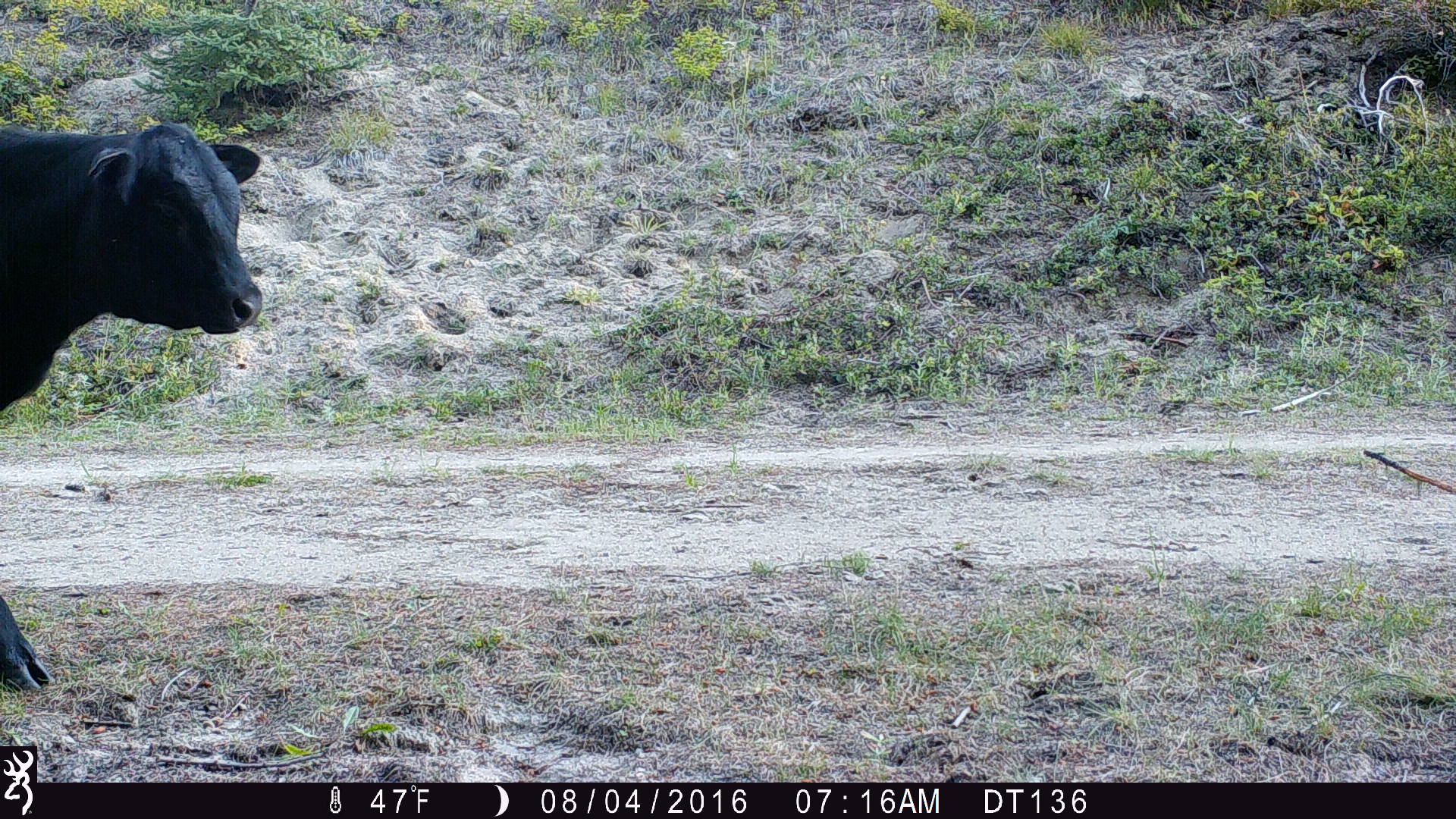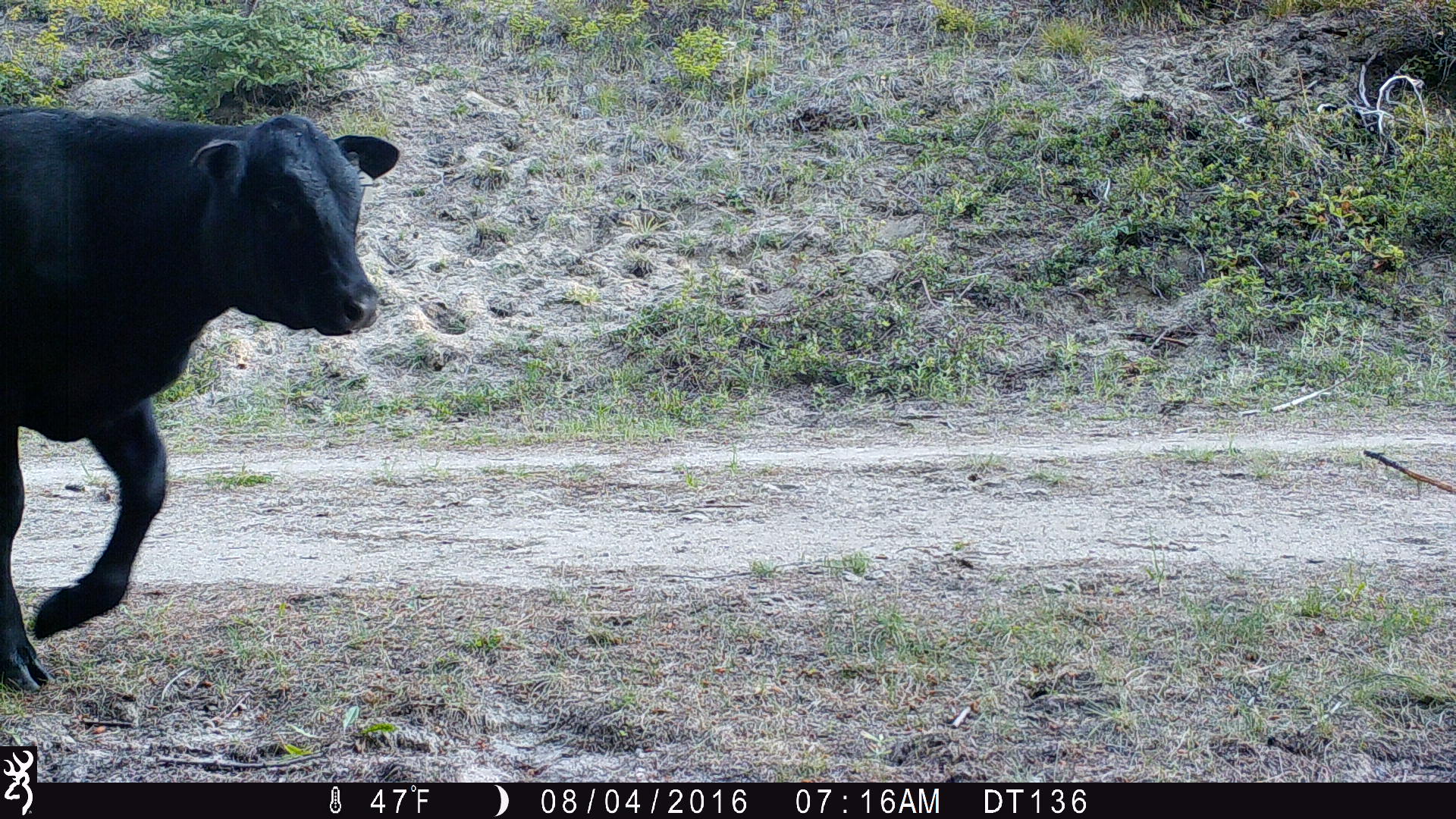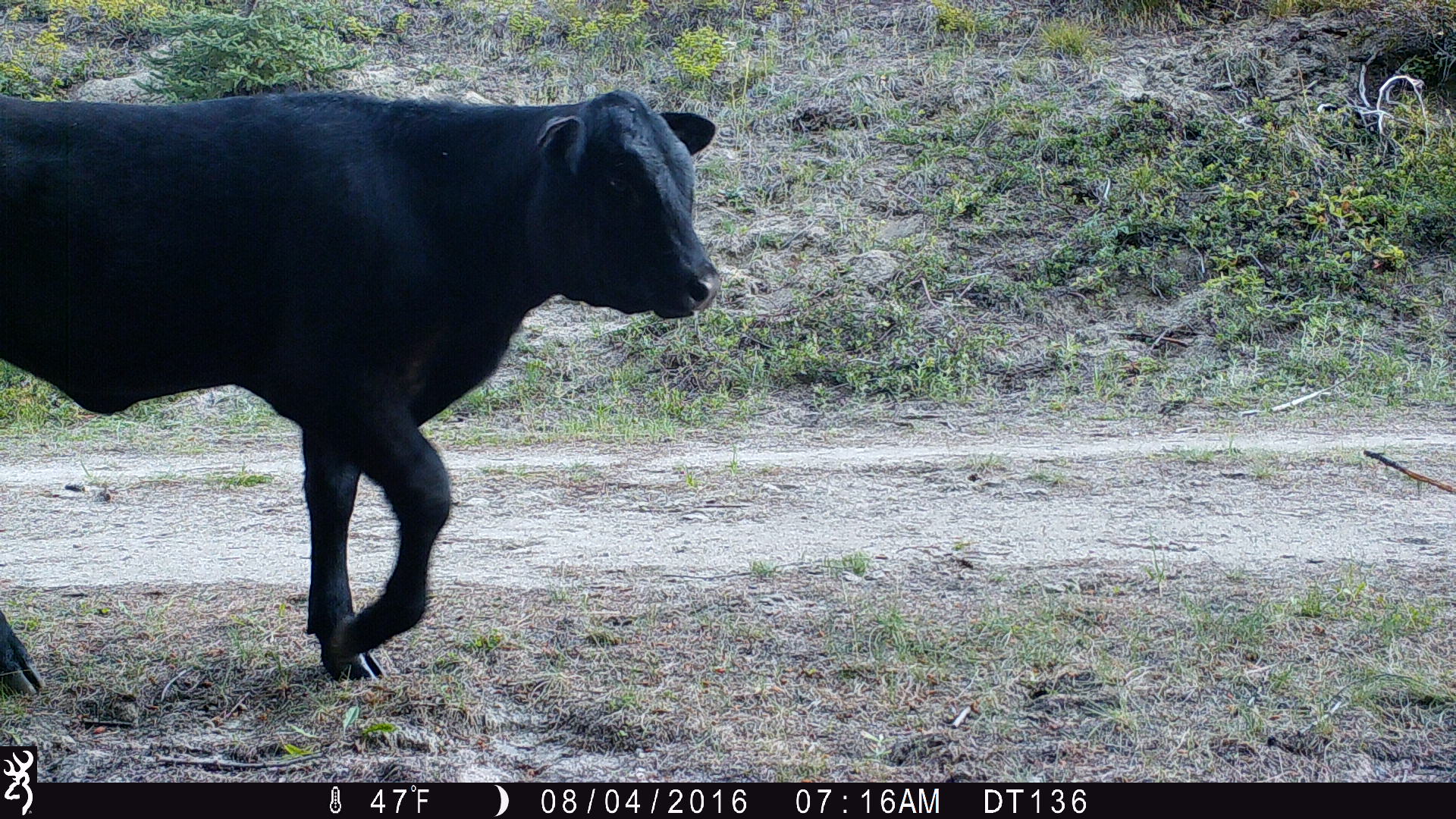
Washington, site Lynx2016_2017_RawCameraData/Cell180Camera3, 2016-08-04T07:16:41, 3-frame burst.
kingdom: Animalia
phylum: Chordata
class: Mammalia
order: Artiodactyla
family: Bovidae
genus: Bos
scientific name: Bos taurus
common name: domestic cattle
Domestic cattle (Bos taurus). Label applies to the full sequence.